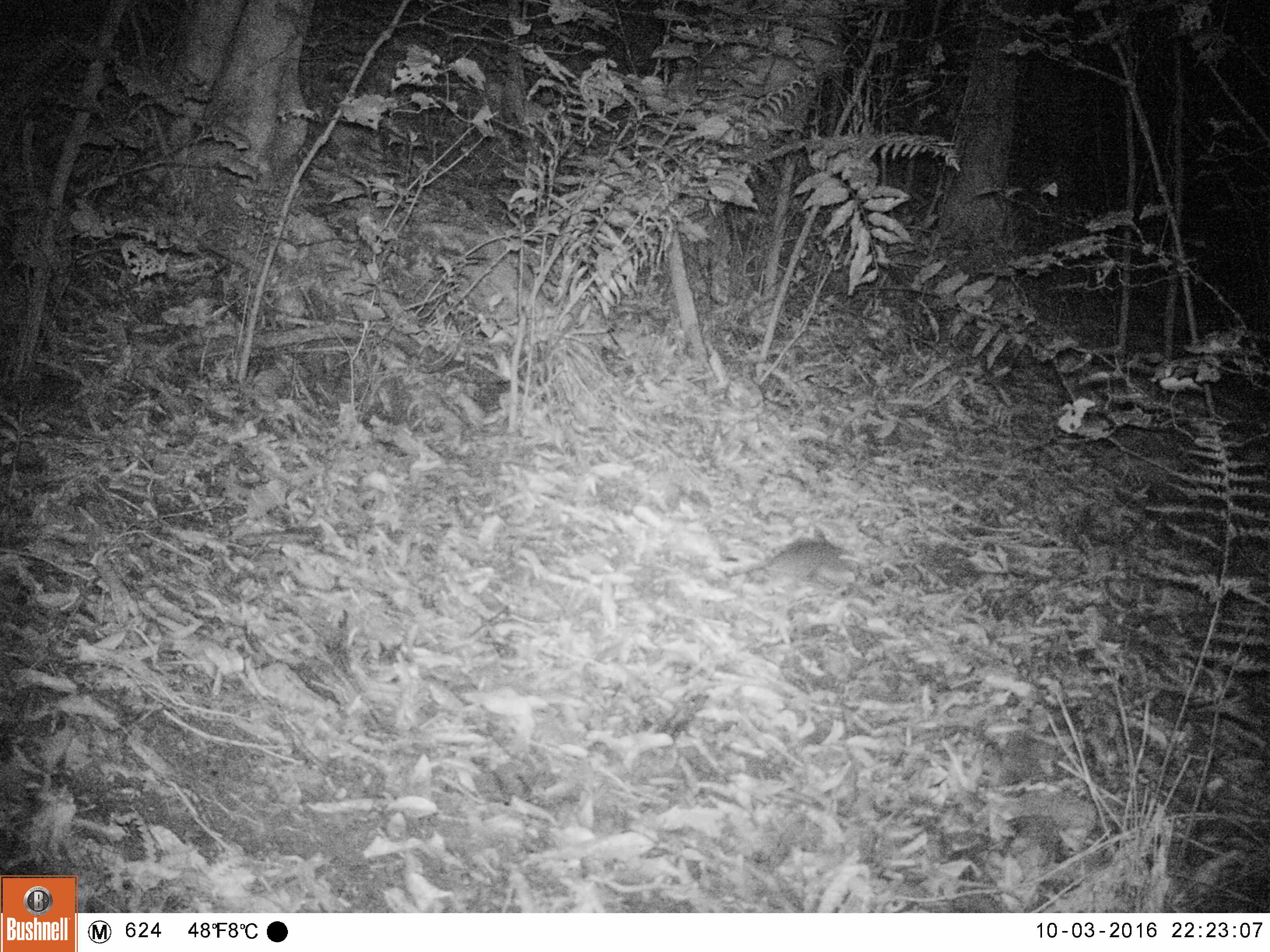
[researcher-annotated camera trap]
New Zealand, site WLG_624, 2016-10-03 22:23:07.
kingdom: Animalia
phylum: Chordata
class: Mammalia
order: Rodentia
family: Muridae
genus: Rattus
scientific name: Rattus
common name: rat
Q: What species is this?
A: Rat (Rattus).